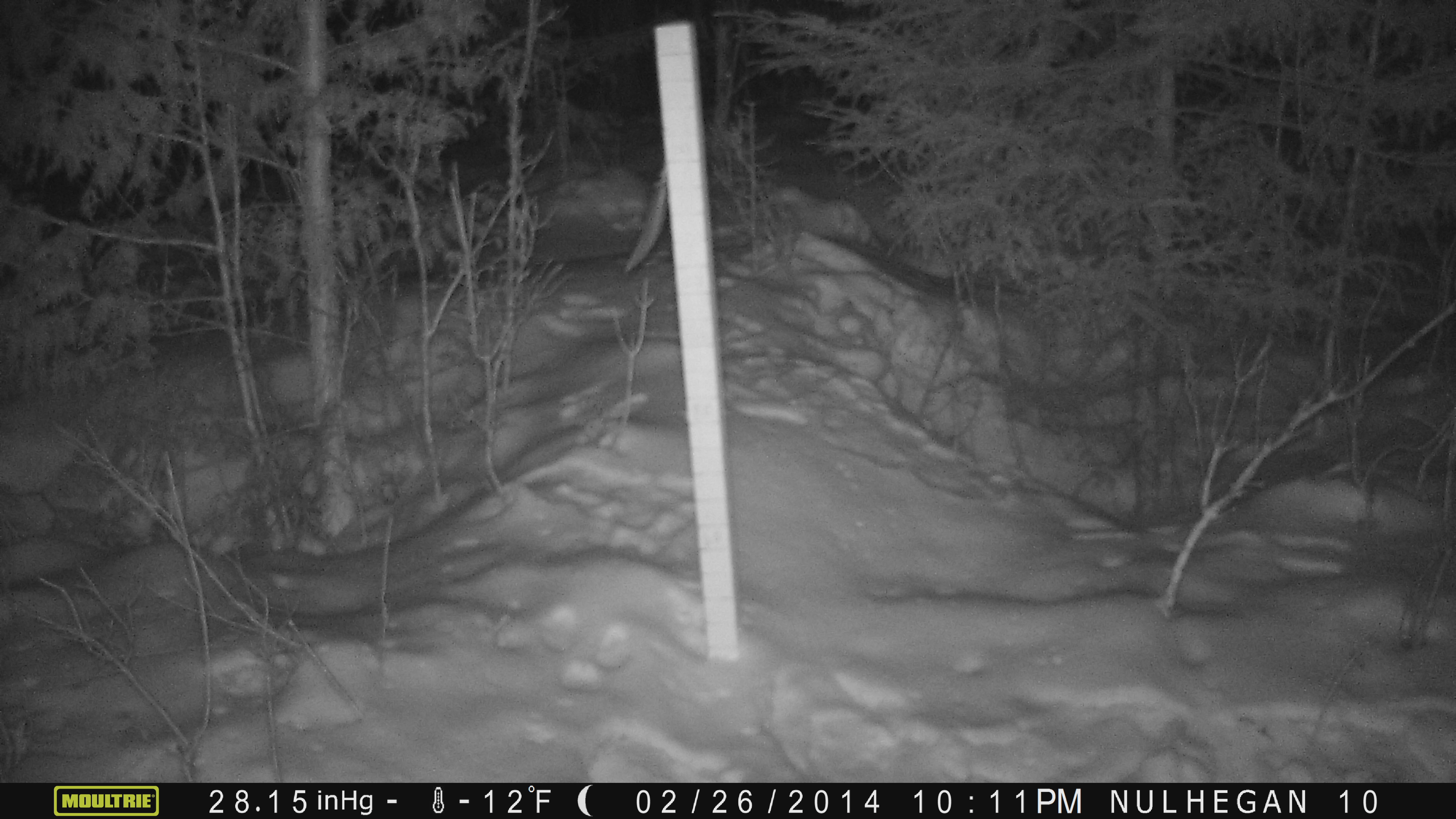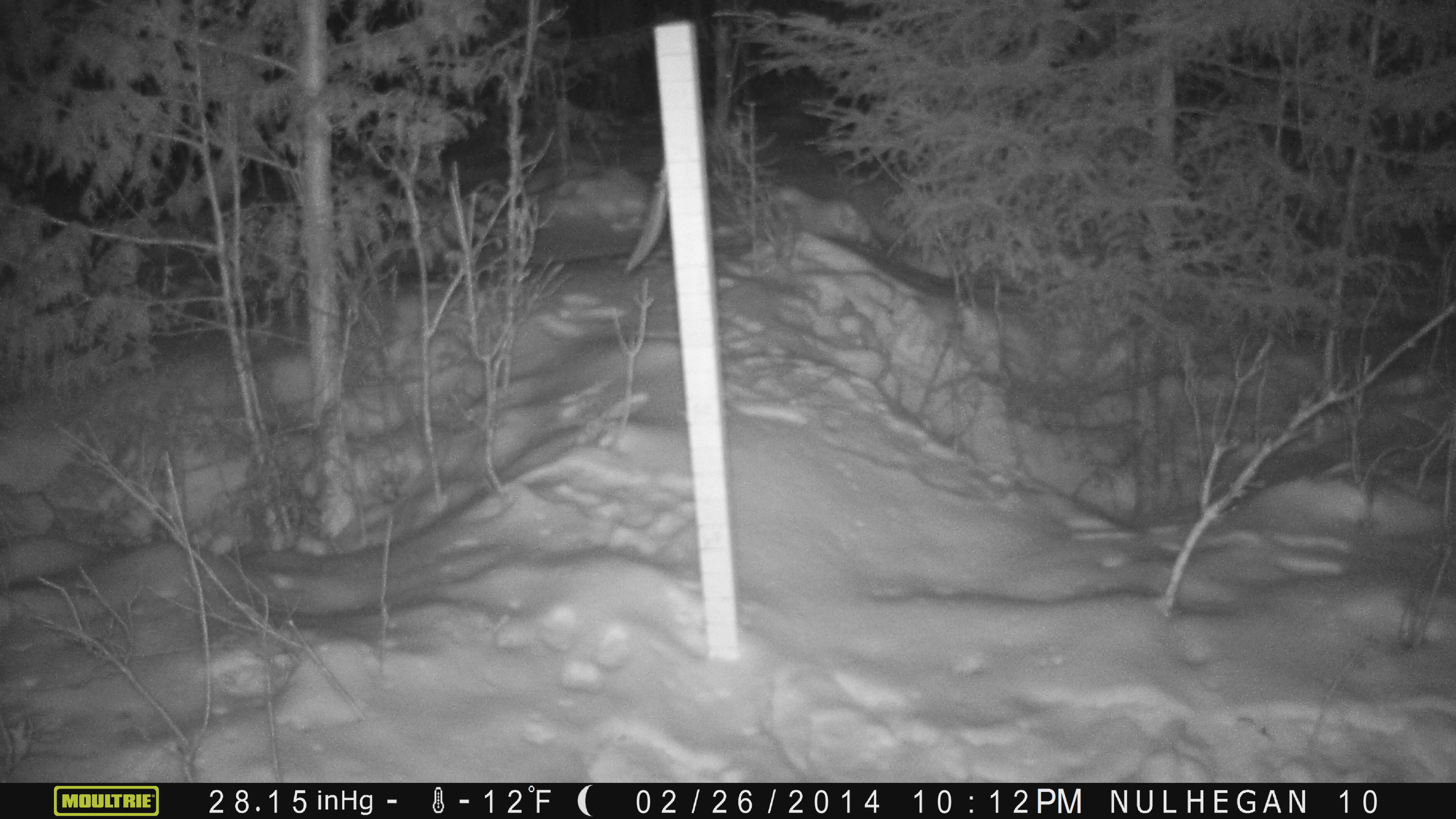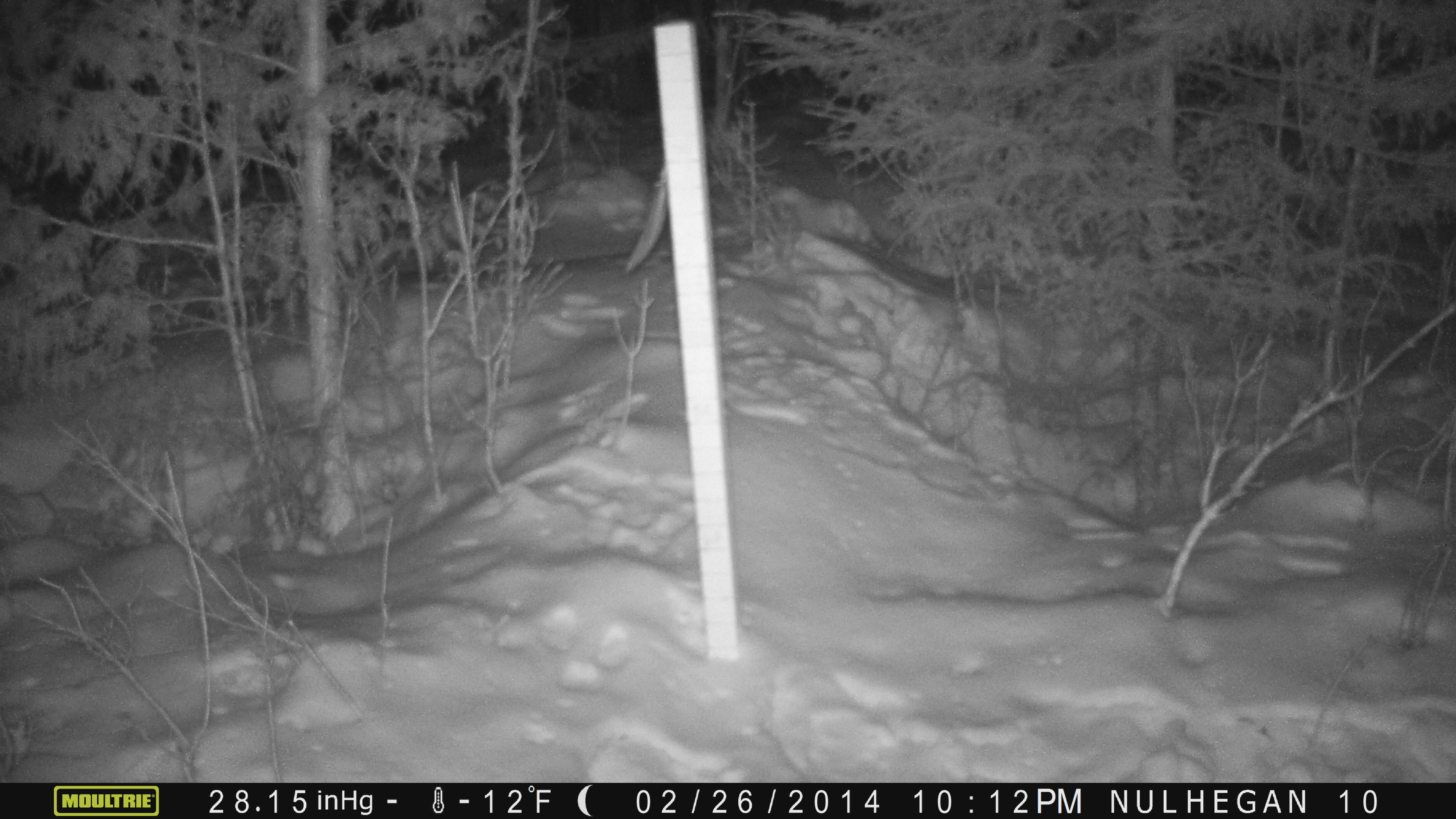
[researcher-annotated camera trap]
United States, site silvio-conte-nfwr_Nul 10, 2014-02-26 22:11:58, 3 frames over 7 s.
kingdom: Animalia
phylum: Chordata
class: Mammalia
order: Lagomorpha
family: Leporidae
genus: Lepus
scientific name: Lepus americanus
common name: snowshoe hare